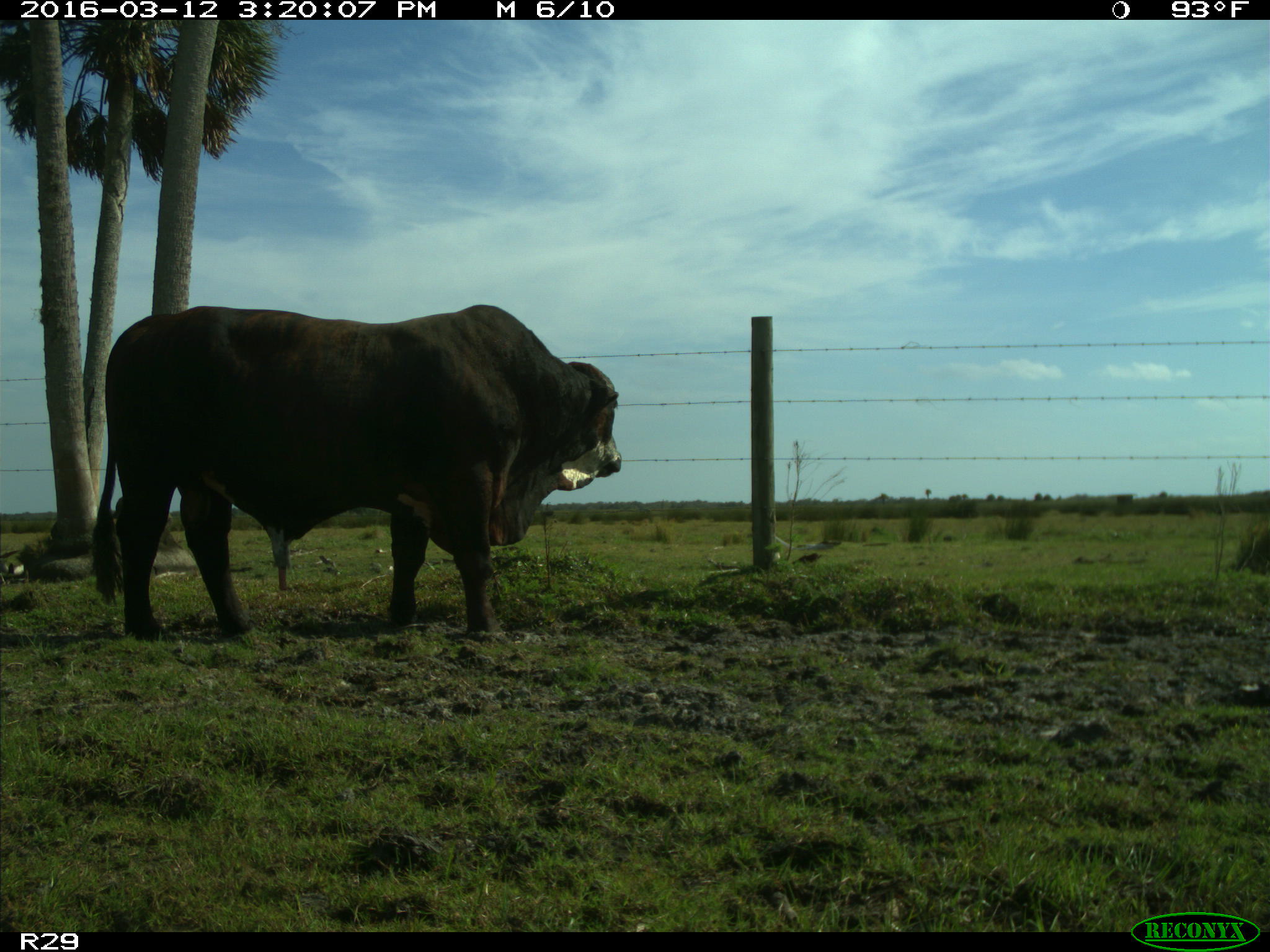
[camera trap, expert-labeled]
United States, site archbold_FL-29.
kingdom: Animalia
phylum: Chordata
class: Mammalia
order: Artiodactyla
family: Bovidae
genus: Bos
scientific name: Bos taurus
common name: domestic cow